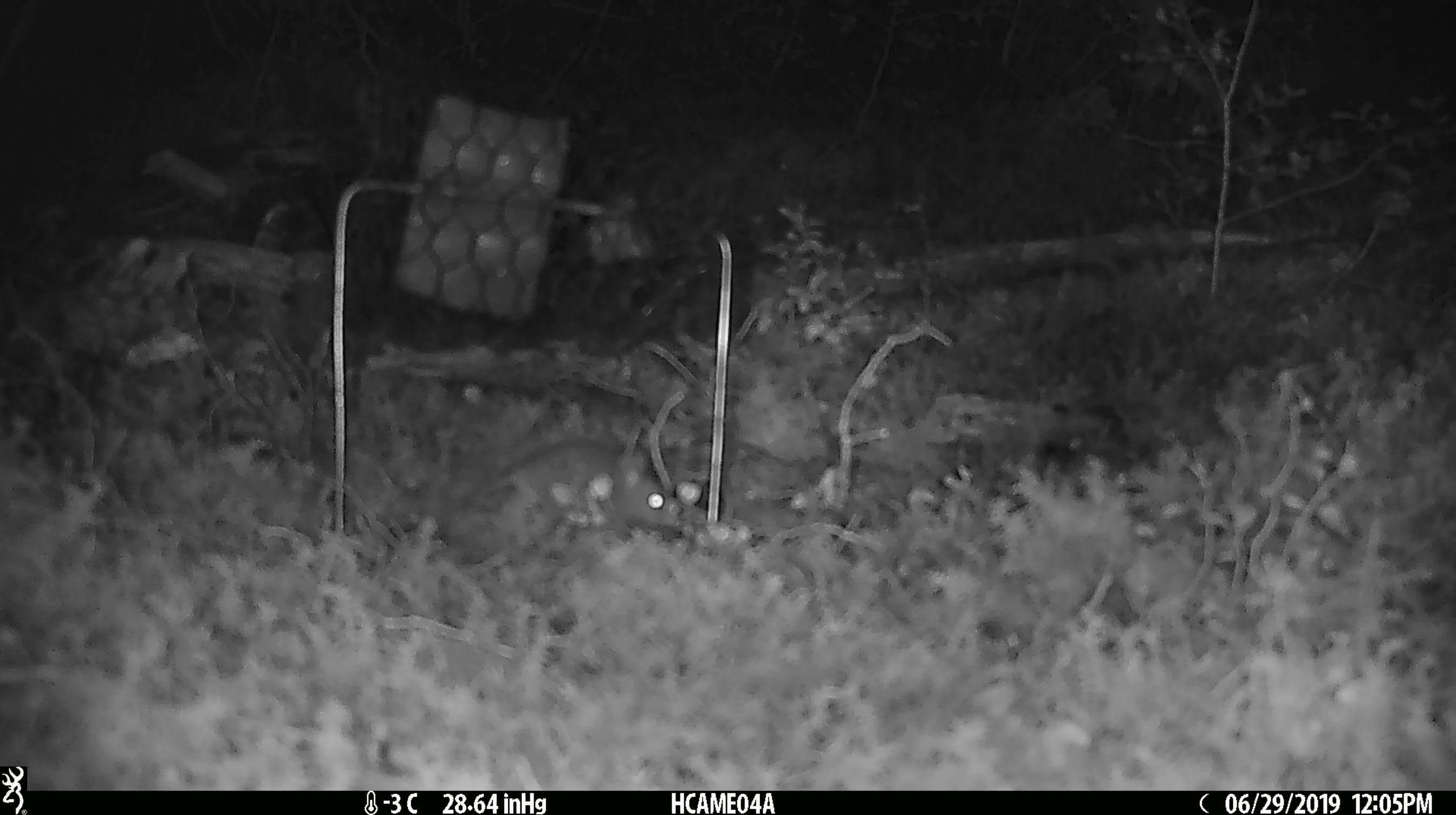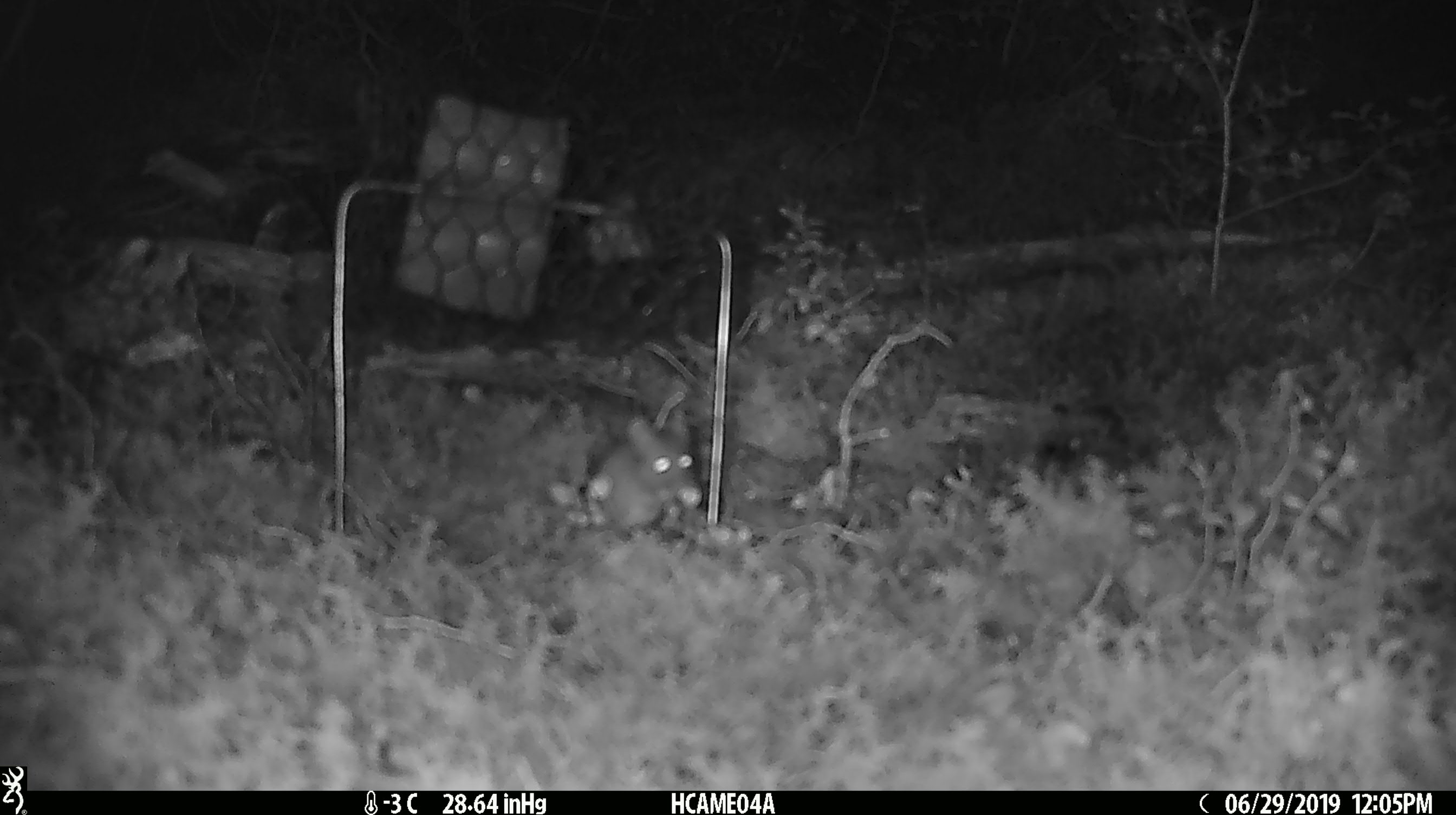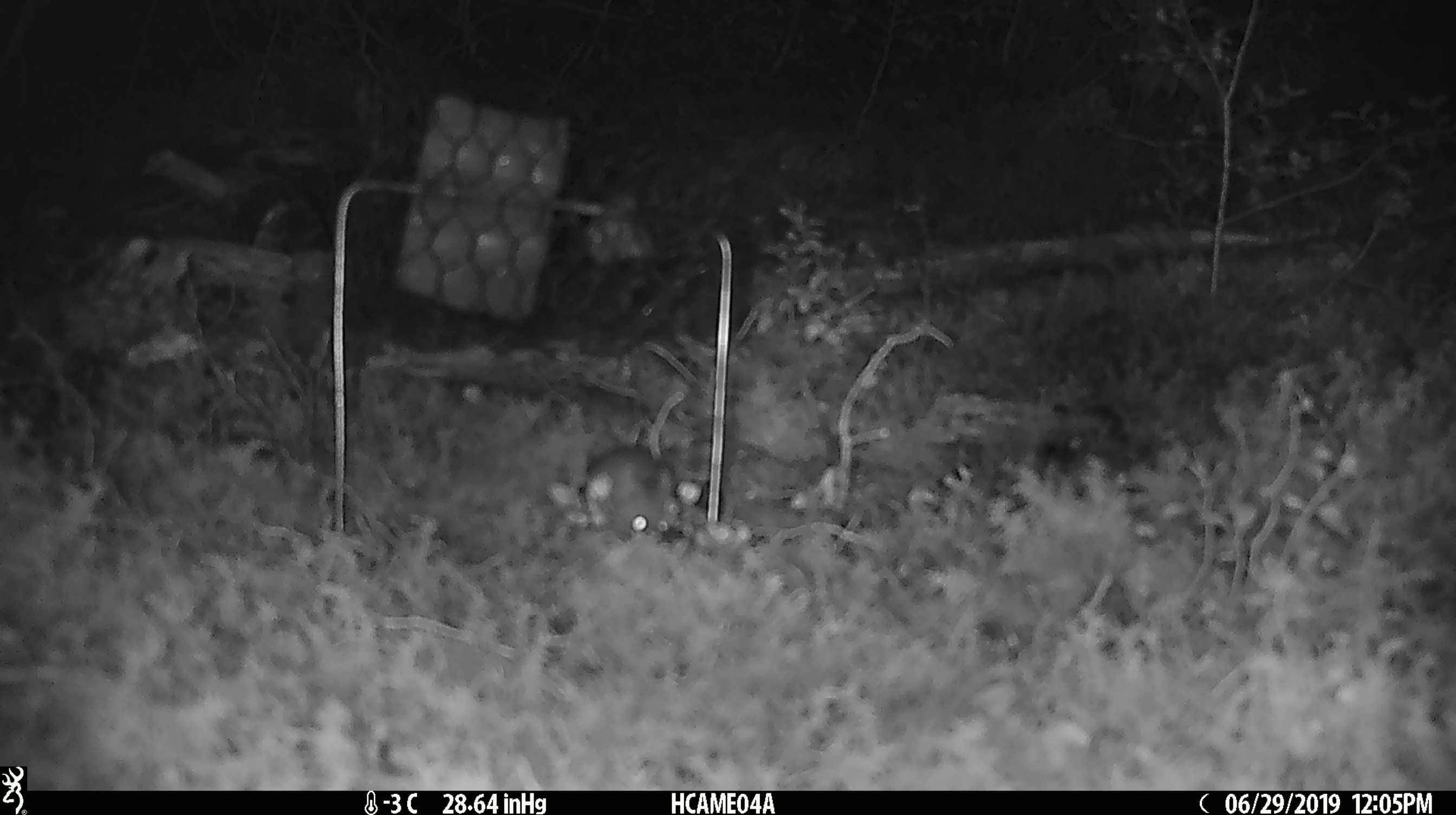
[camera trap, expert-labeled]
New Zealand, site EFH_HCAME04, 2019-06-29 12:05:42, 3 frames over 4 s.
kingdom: Animalia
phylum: Chordata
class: Mammalia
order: Rodentia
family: Muridae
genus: Mus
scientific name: Mus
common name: mouse